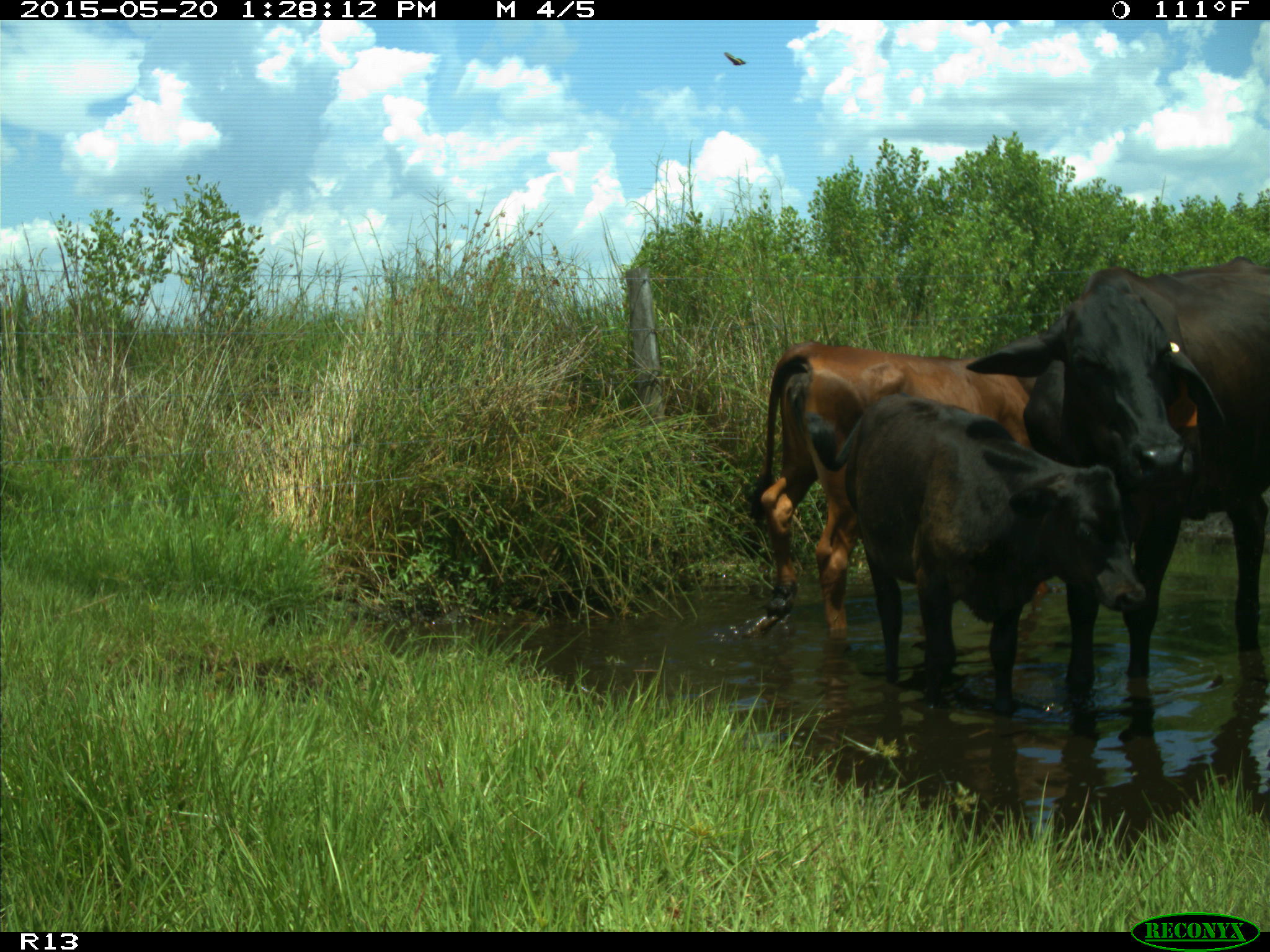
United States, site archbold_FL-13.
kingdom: Animalia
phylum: Chordata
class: Mammalia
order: Artiodactyla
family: Bovidae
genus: Bos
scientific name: Bos taurus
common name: domestic cow